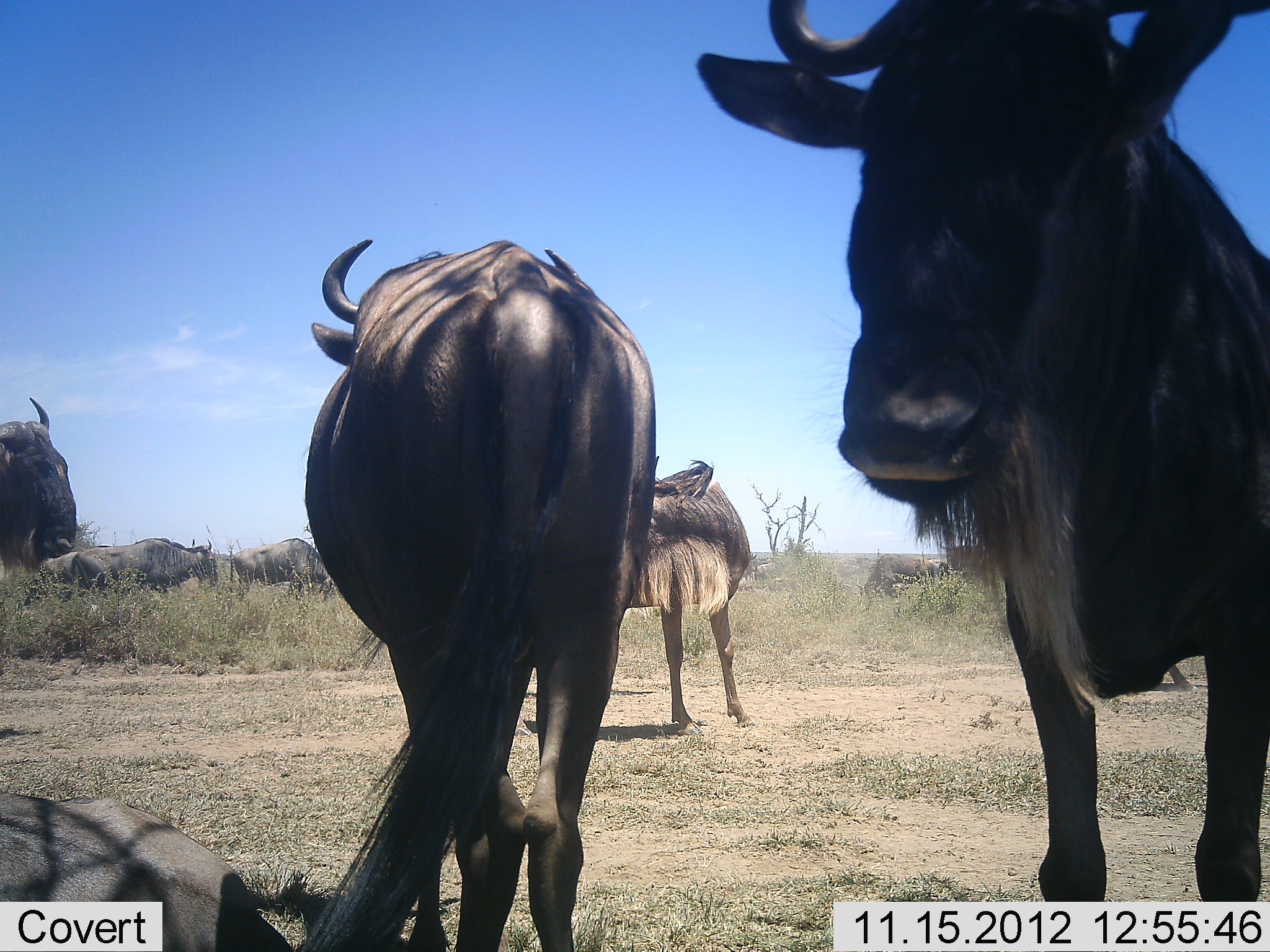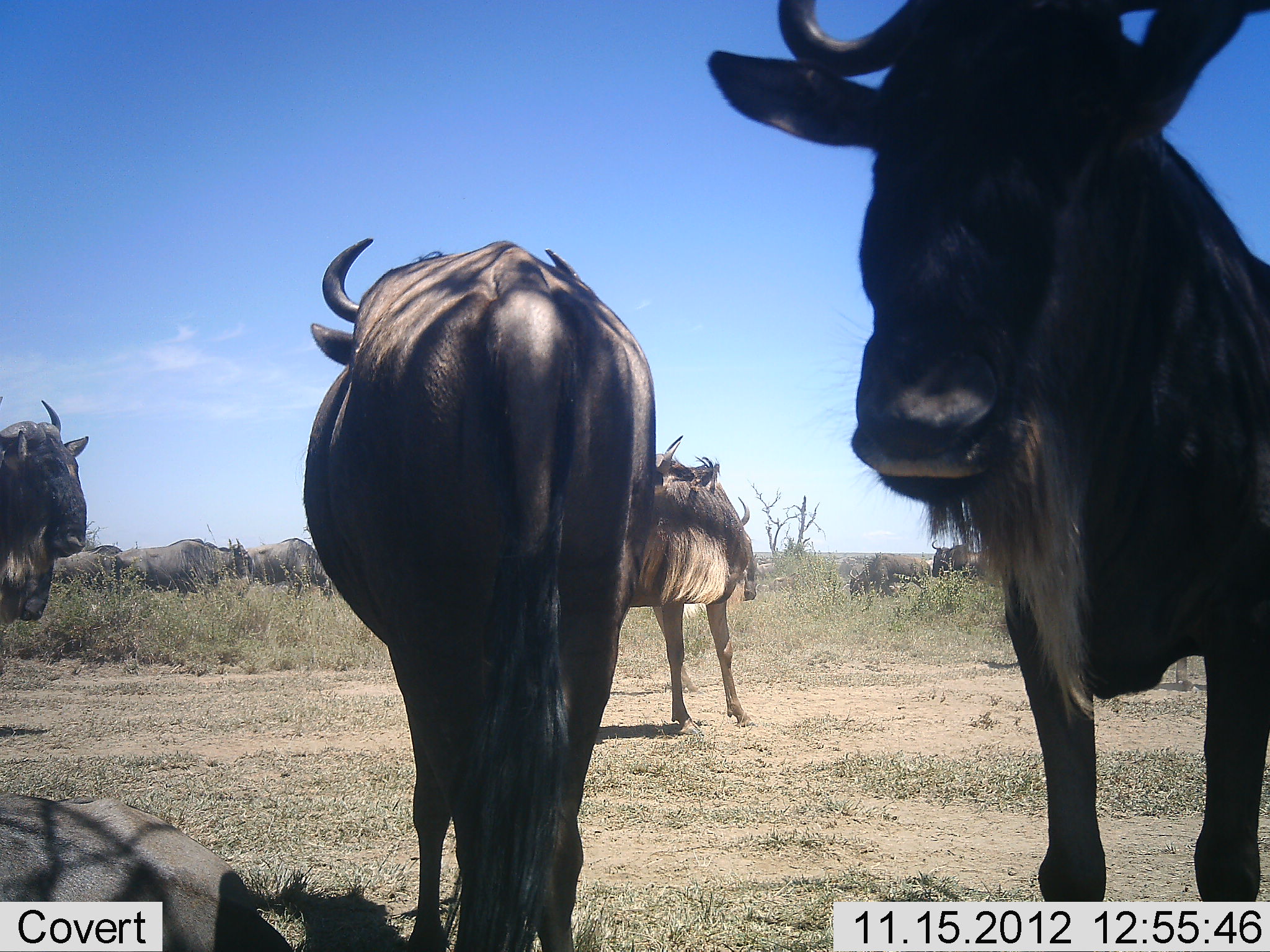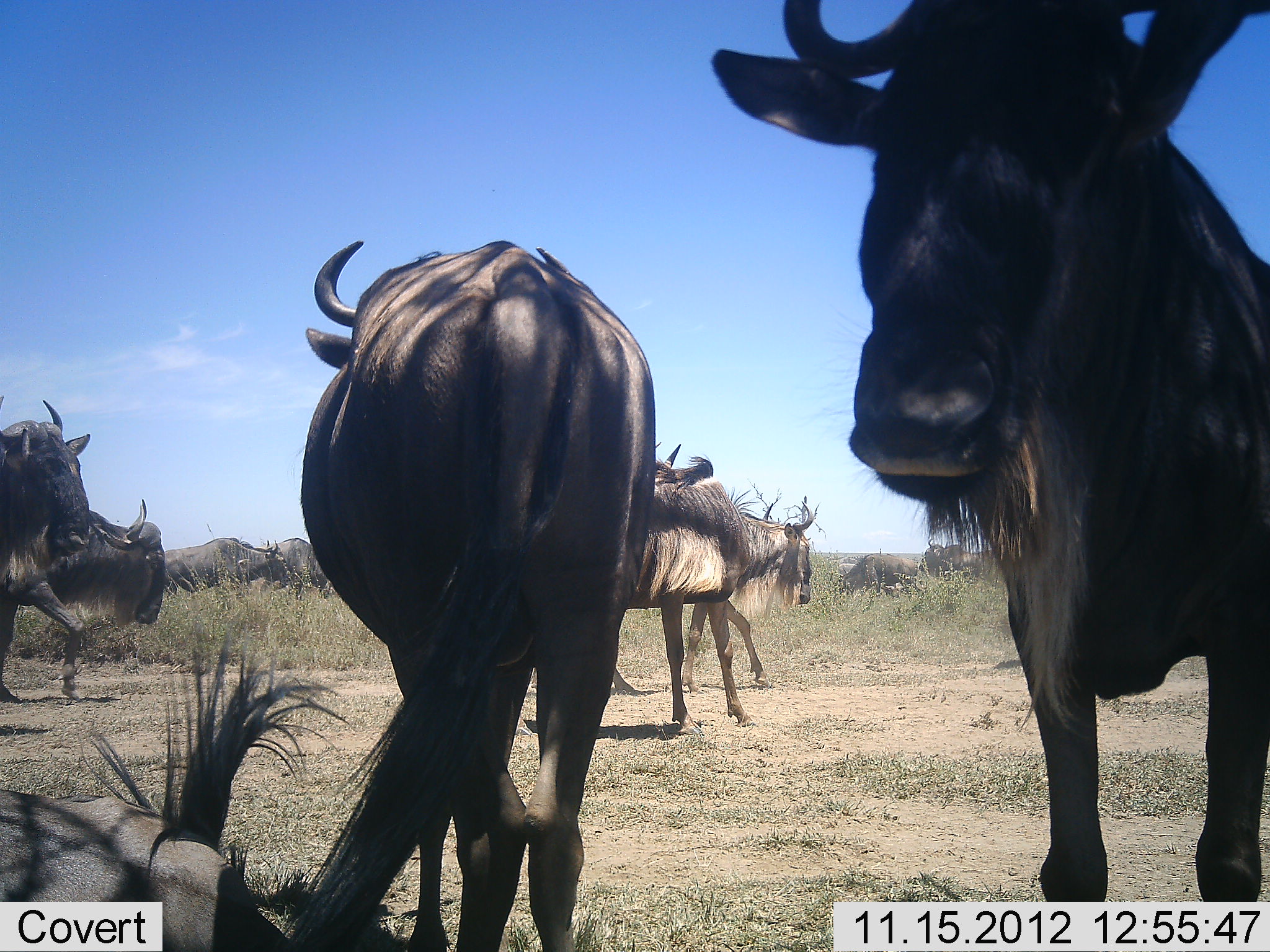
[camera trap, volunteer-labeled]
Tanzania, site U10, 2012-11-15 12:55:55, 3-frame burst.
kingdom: Animalia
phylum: Chordata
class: Mammalia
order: Artiodactyla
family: Bovidae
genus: Connochaetes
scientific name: Connochaetes taurinus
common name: blue wildebeest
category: wildebeest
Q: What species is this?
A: Wildebeest (blue wildebeest) (Connochaetes taurinus).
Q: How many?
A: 11-50.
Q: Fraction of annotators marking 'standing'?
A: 90%.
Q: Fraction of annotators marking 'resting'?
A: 80%.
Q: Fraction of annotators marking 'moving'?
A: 80%.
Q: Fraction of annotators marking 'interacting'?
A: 0%.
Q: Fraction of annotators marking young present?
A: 0%.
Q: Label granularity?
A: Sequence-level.